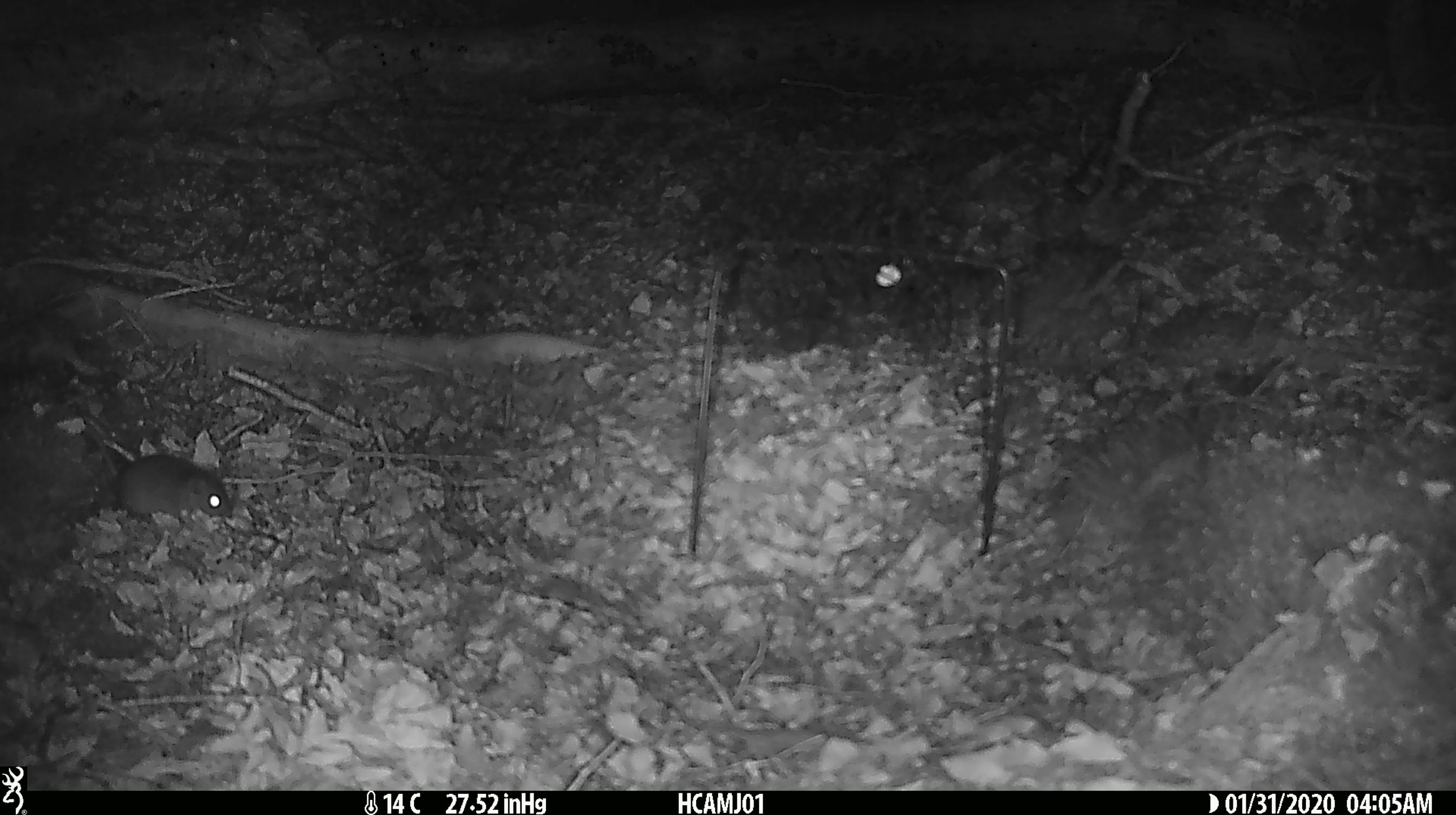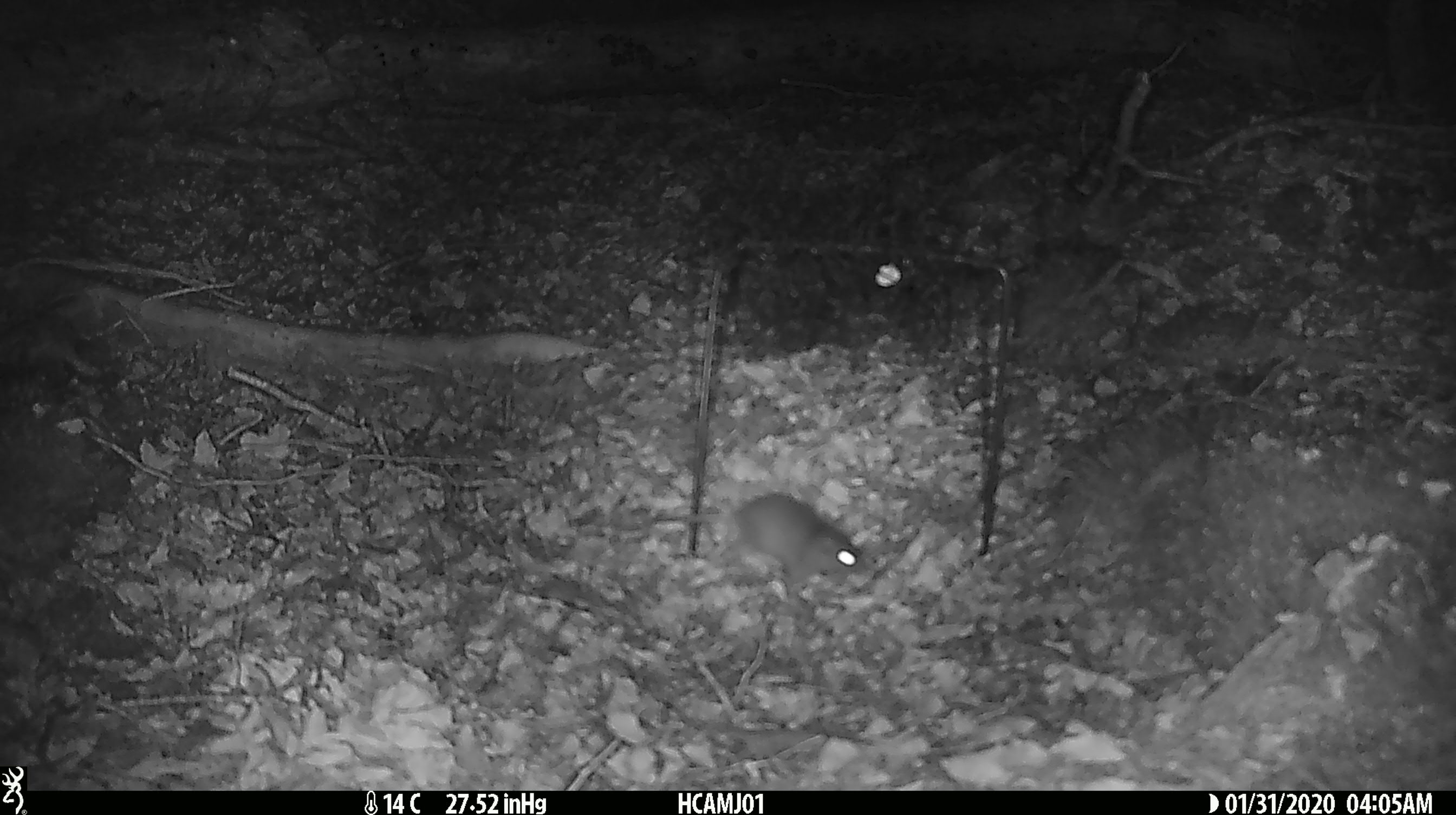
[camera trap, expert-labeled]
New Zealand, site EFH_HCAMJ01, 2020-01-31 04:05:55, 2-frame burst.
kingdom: Animalia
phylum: Chordata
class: Mammalia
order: Rodentia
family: Muridae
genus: Mus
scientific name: Mus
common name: mouse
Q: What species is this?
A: Mouse (Mus).